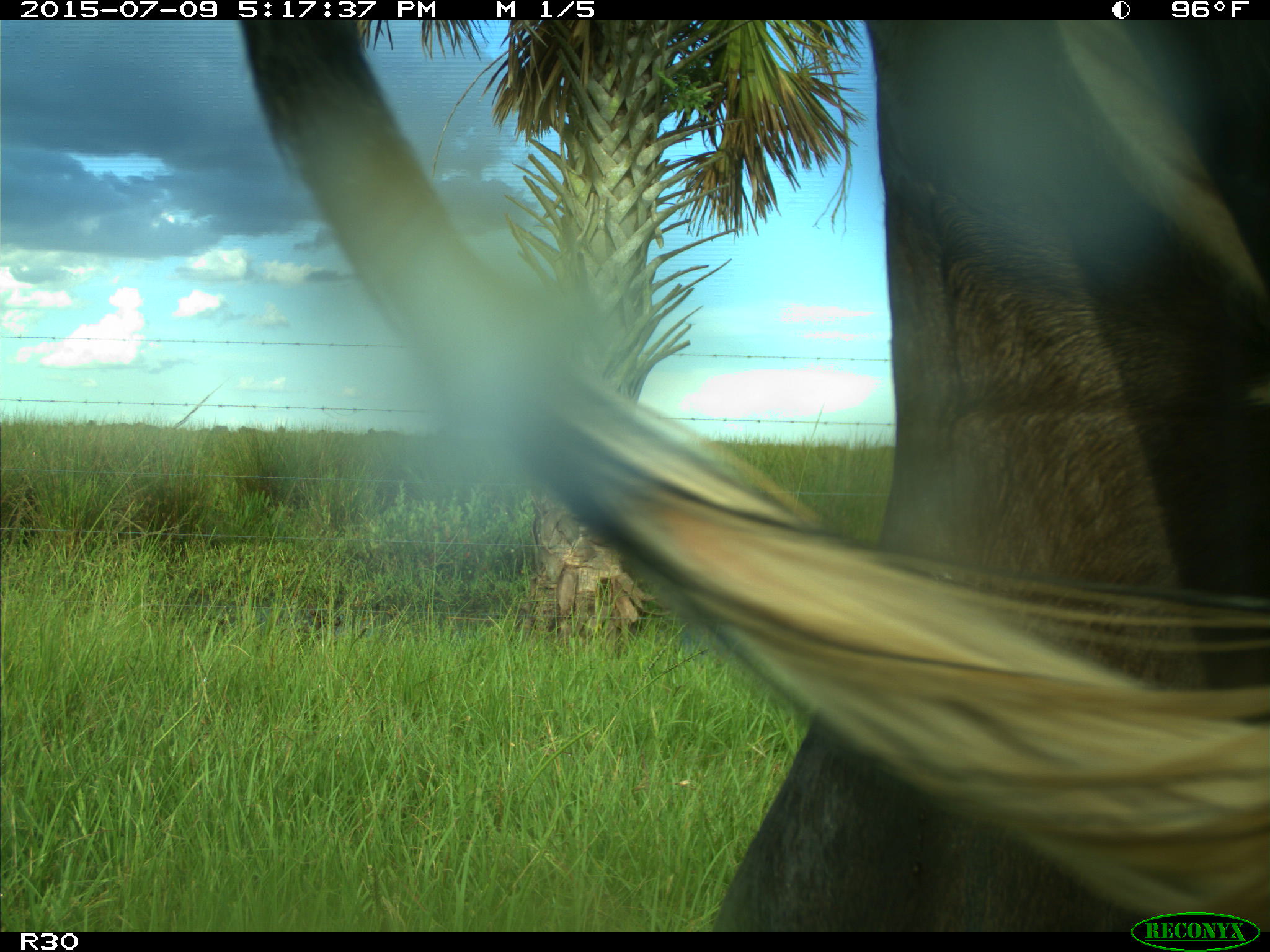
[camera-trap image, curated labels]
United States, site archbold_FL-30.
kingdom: Animalia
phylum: Chordata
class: Mammalia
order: Artiodactyla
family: Bovidae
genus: Bos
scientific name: Bos taurus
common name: domestic cow